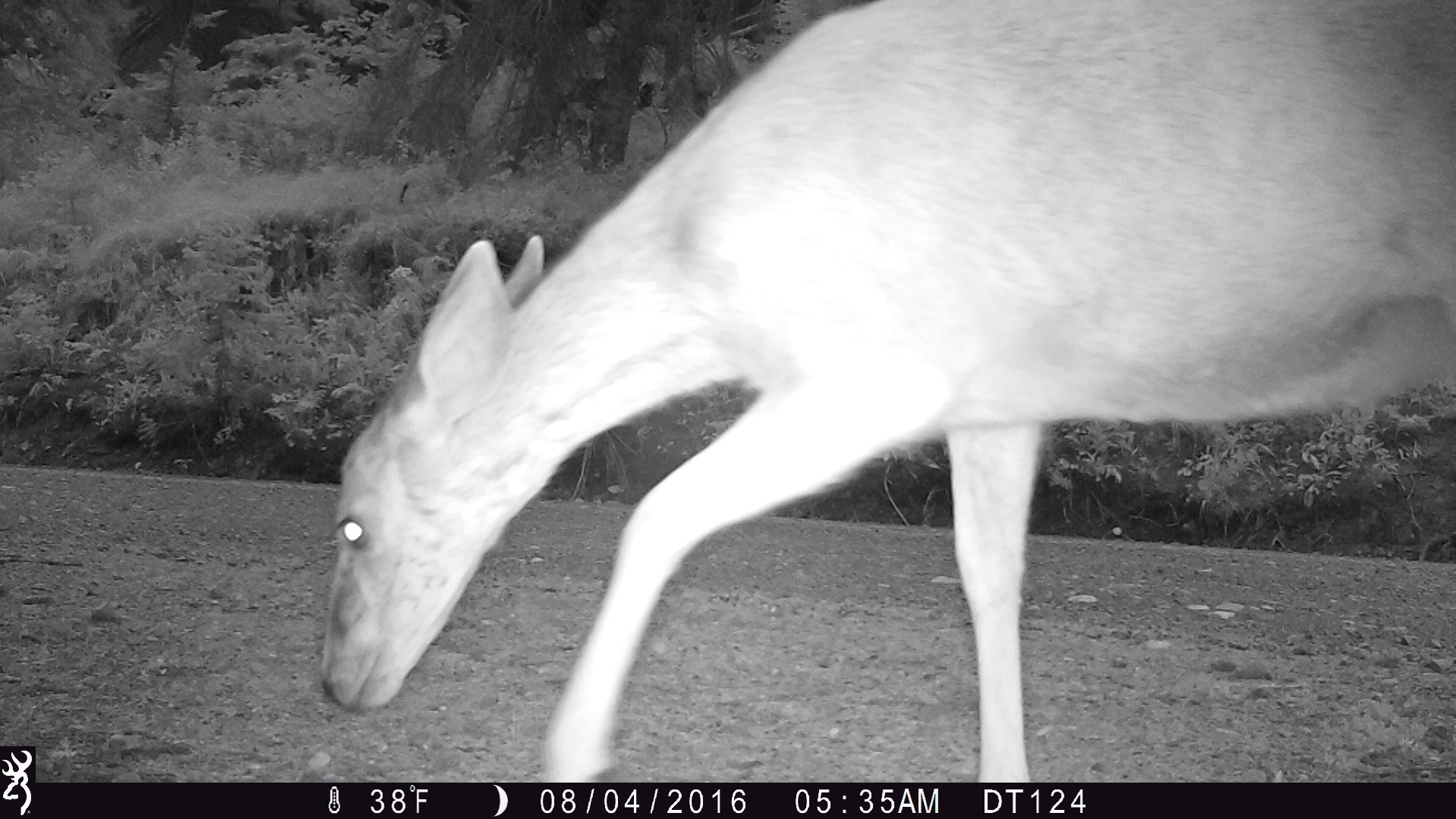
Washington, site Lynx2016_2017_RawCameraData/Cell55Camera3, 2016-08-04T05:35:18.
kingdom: Animalia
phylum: Chordata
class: Mammalia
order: Artiodactyla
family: Cervidae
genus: Odocoileus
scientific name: Odocoileus hemionus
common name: mule deer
Odocoileus hemionus (mule deer). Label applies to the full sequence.